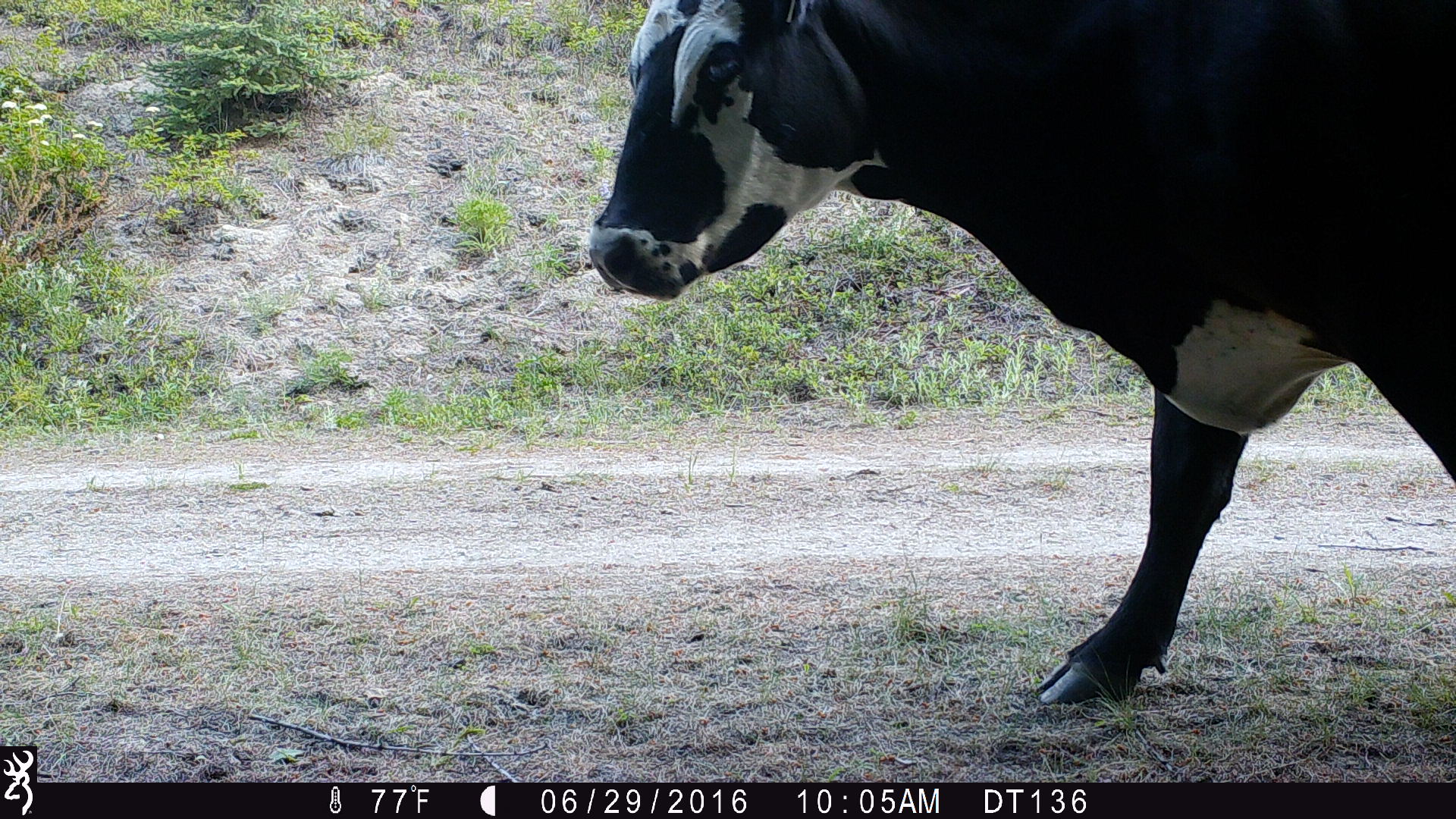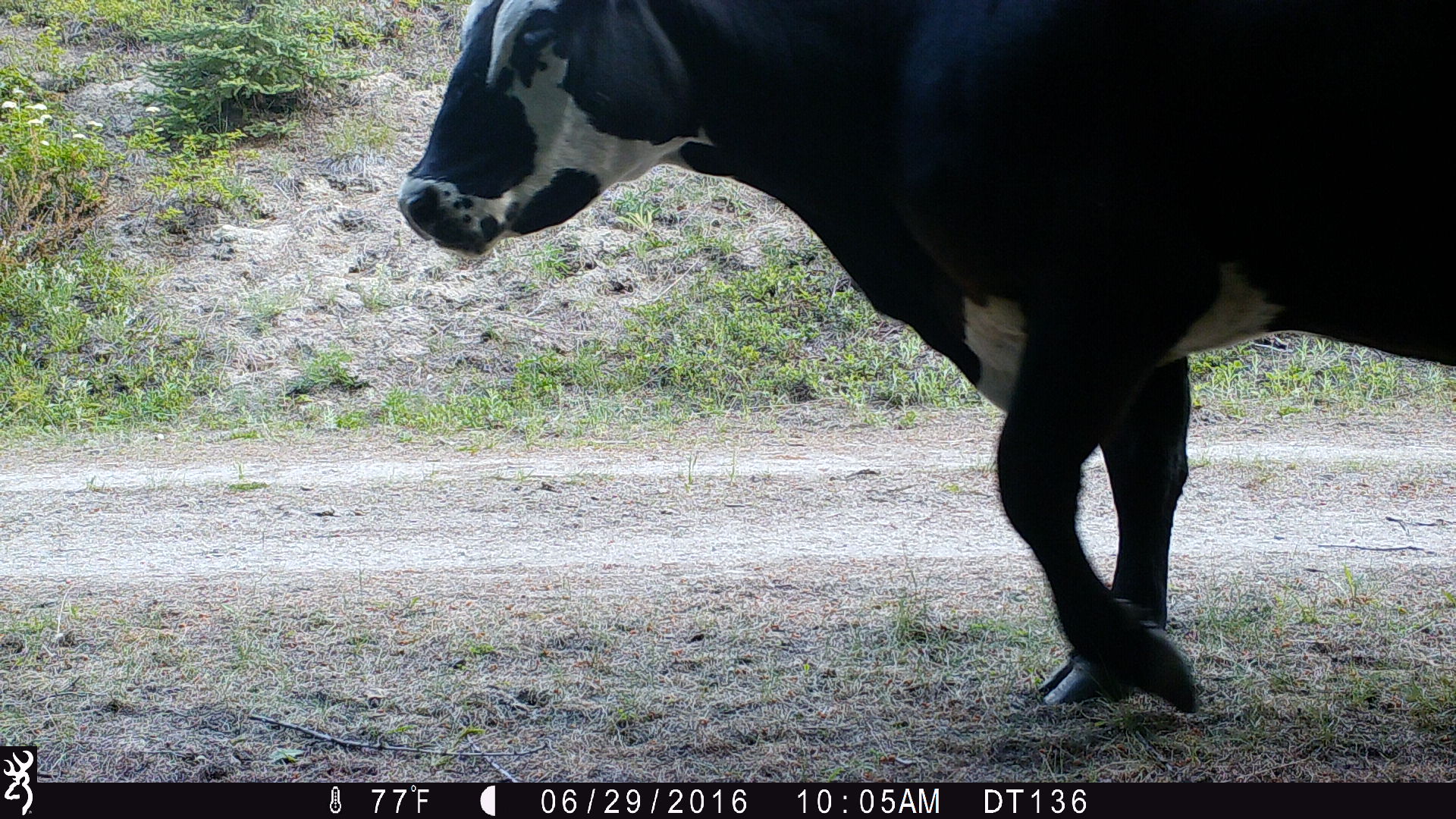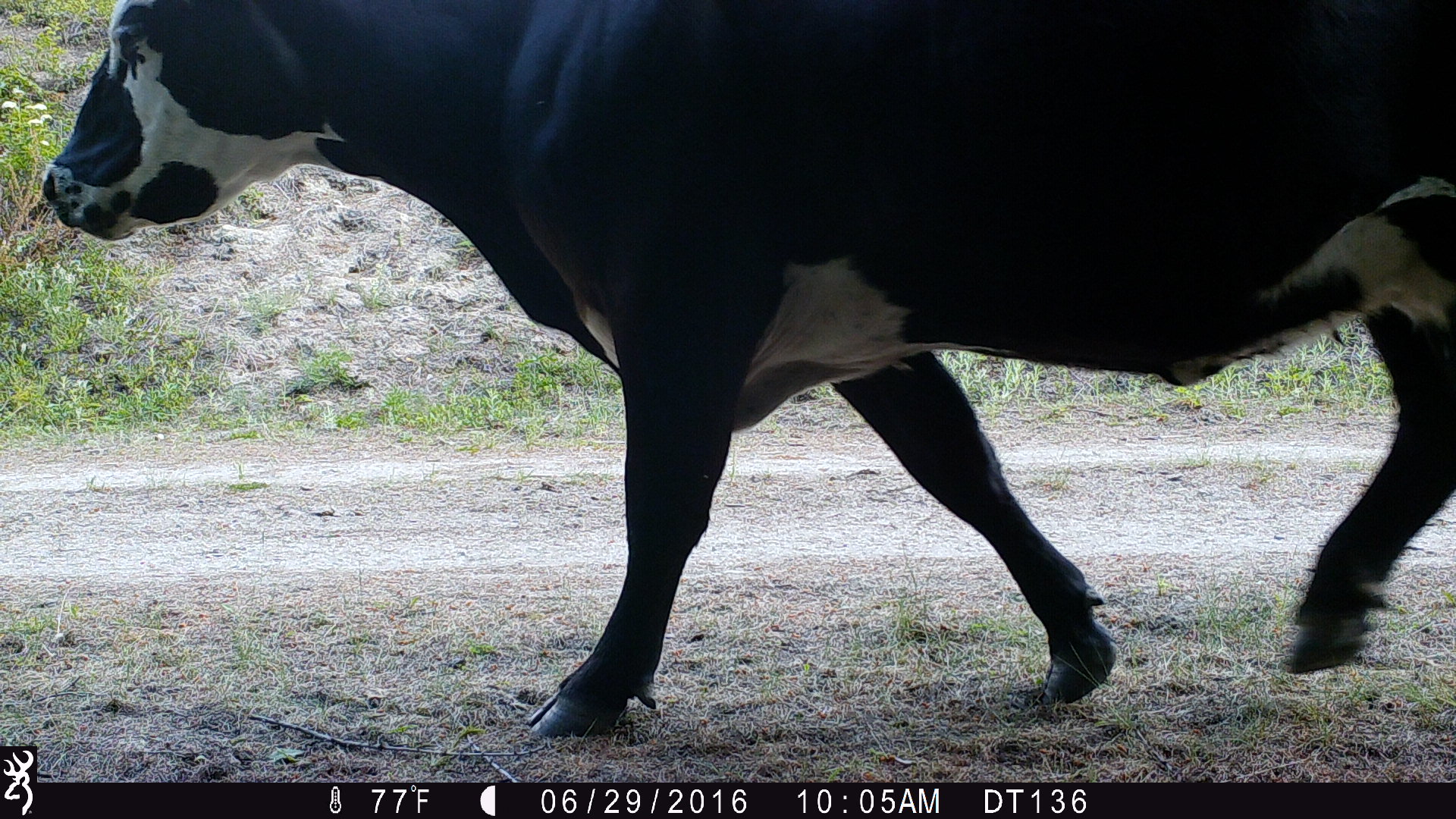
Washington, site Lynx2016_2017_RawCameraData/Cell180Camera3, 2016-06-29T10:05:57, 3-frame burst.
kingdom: Animalia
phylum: Chordata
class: Mammalia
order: Artiodactyla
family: Bovidae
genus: Bos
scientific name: Bos taurus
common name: domestic cattle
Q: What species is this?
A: Domestic cattle (Bos taurus).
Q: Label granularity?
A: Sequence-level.